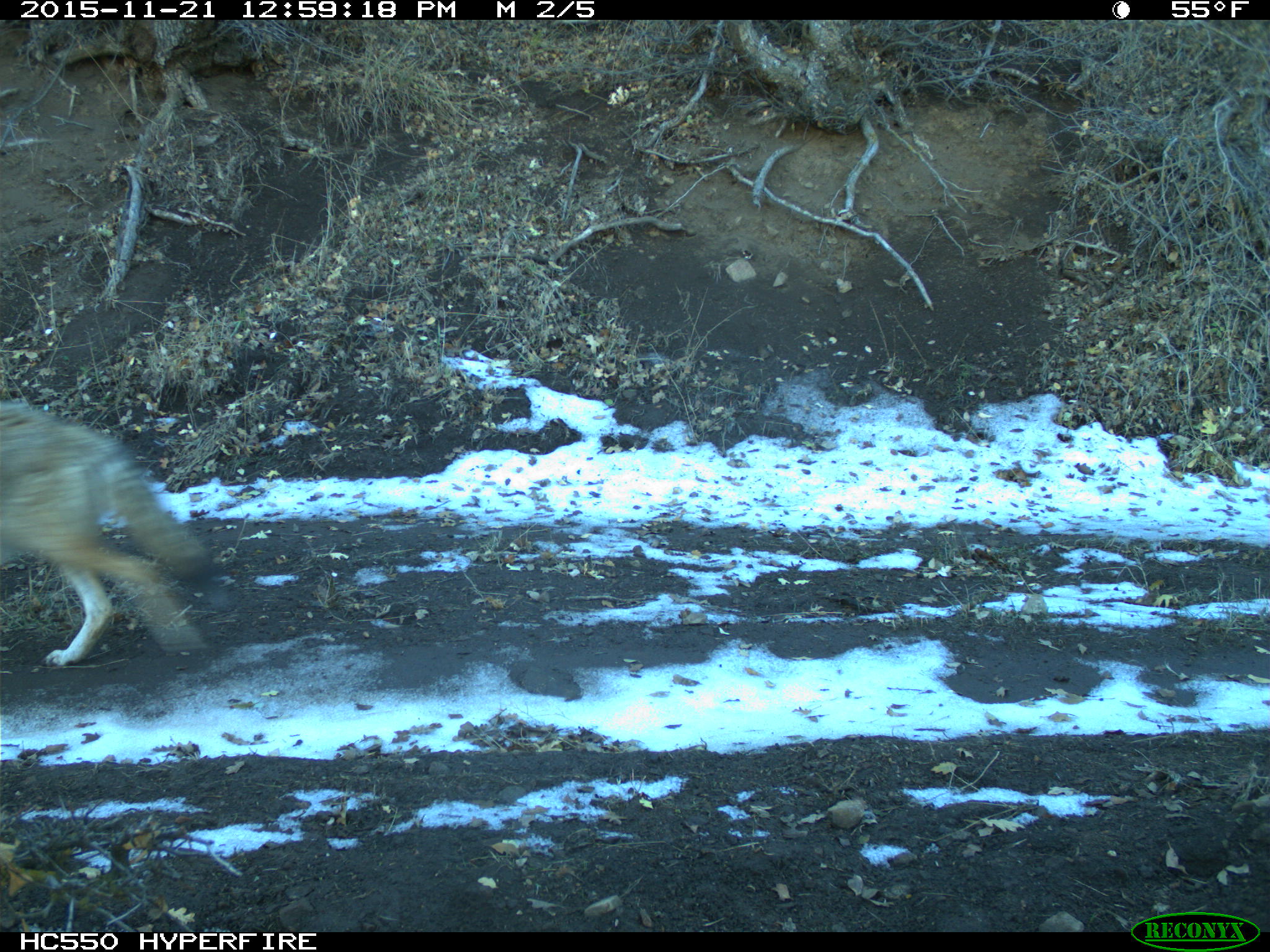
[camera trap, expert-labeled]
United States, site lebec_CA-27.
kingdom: Animalia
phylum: Chordata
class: Mammalia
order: Carnivora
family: Canidae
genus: Canis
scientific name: Canis latrans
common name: coyote